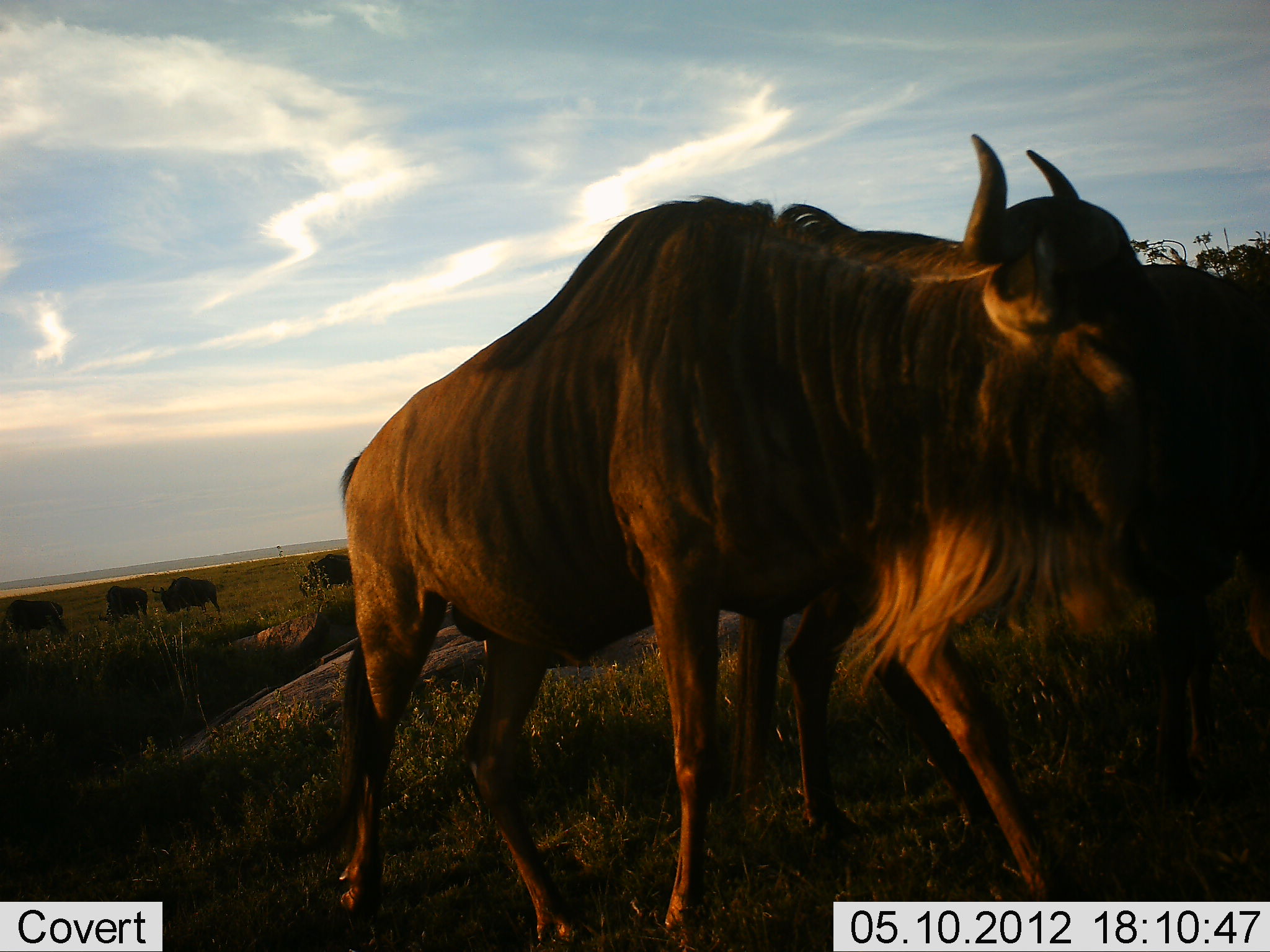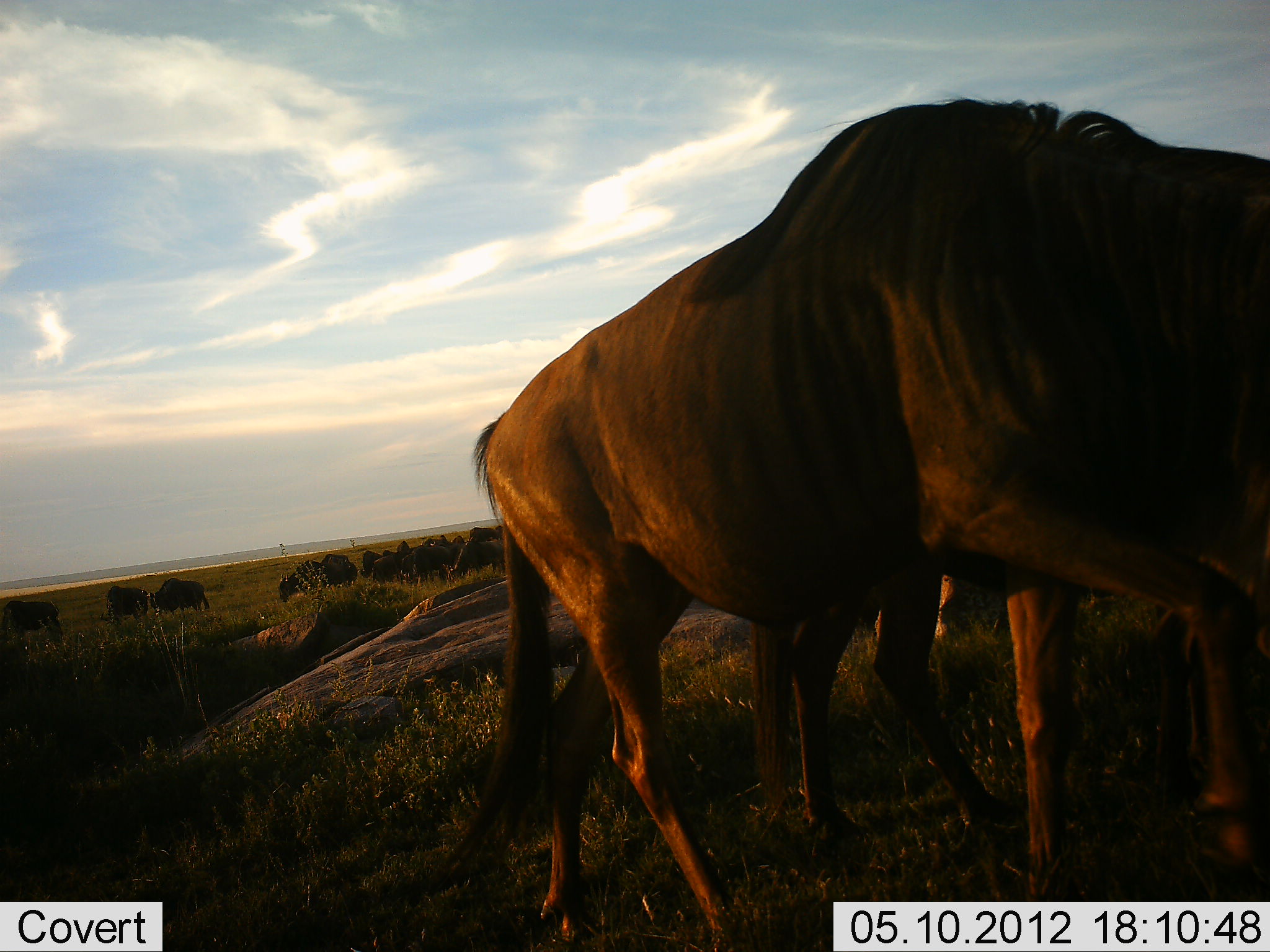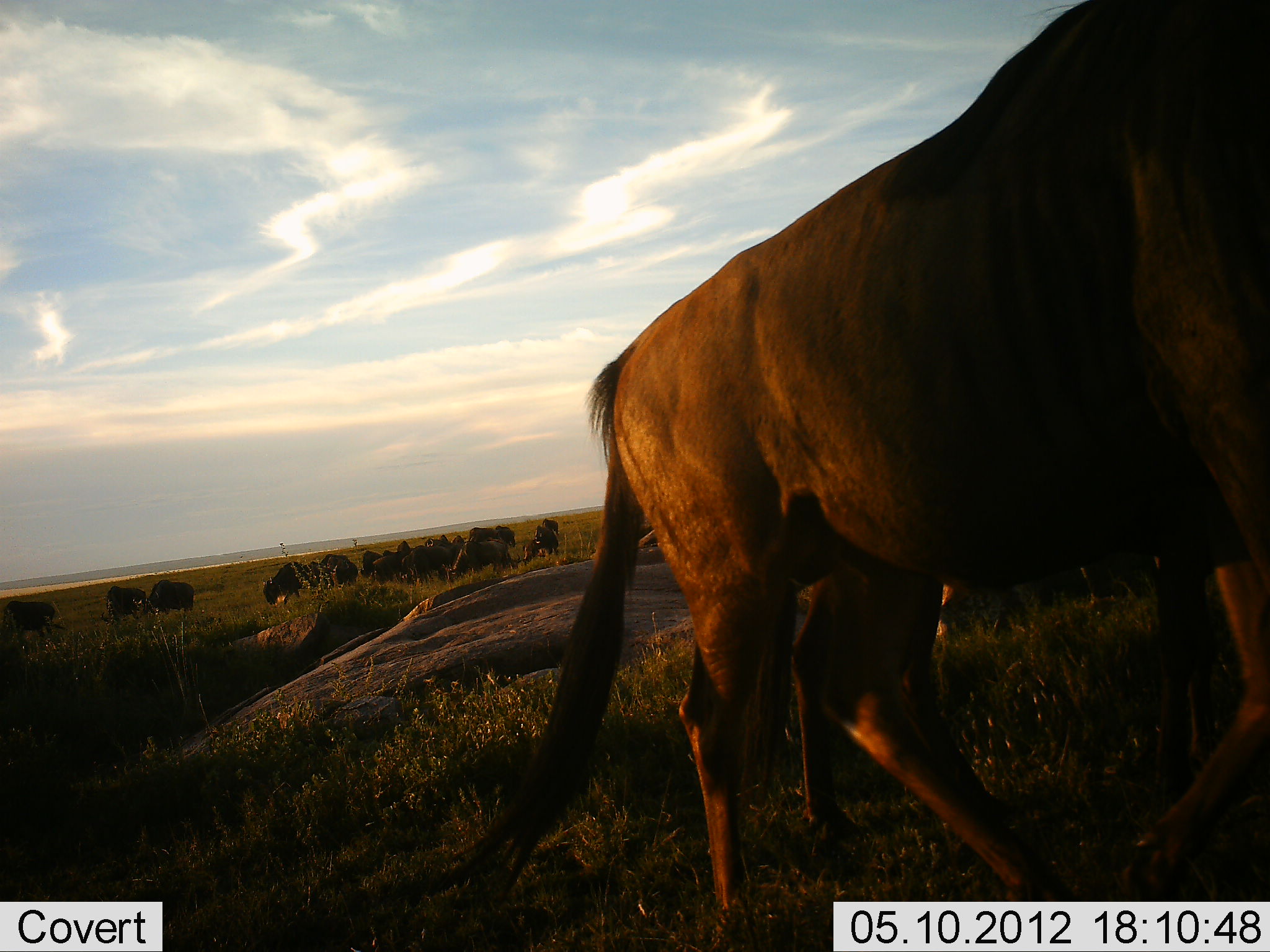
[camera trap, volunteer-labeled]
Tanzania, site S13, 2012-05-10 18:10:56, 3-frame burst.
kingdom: Animalia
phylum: Chordata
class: Mammalia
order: Artiodactyla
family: Bovidae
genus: Connochaetes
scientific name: Connochaetes taurinus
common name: blue wildebeest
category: wildebeest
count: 11-50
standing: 50%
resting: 10%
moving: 90%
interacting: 20%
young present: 0%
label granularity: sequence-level